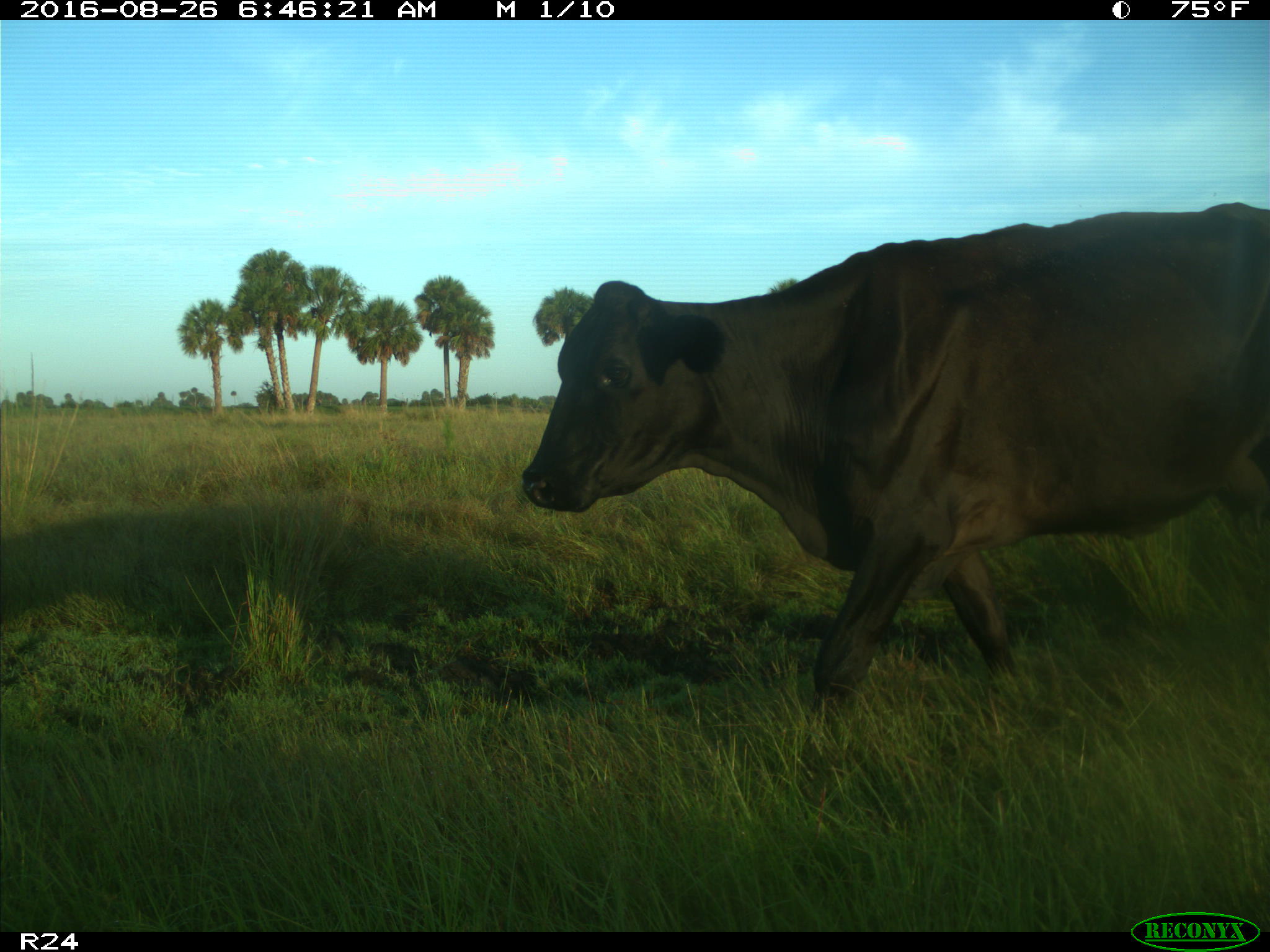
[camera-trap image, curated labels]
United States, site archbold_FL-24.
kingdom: Animalia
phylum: Chordata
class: Mammalia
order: Artiodactyla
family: Bovidae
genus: Bos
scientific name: Bos taurus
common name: domestic cow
Bos taurus (domestic cow).